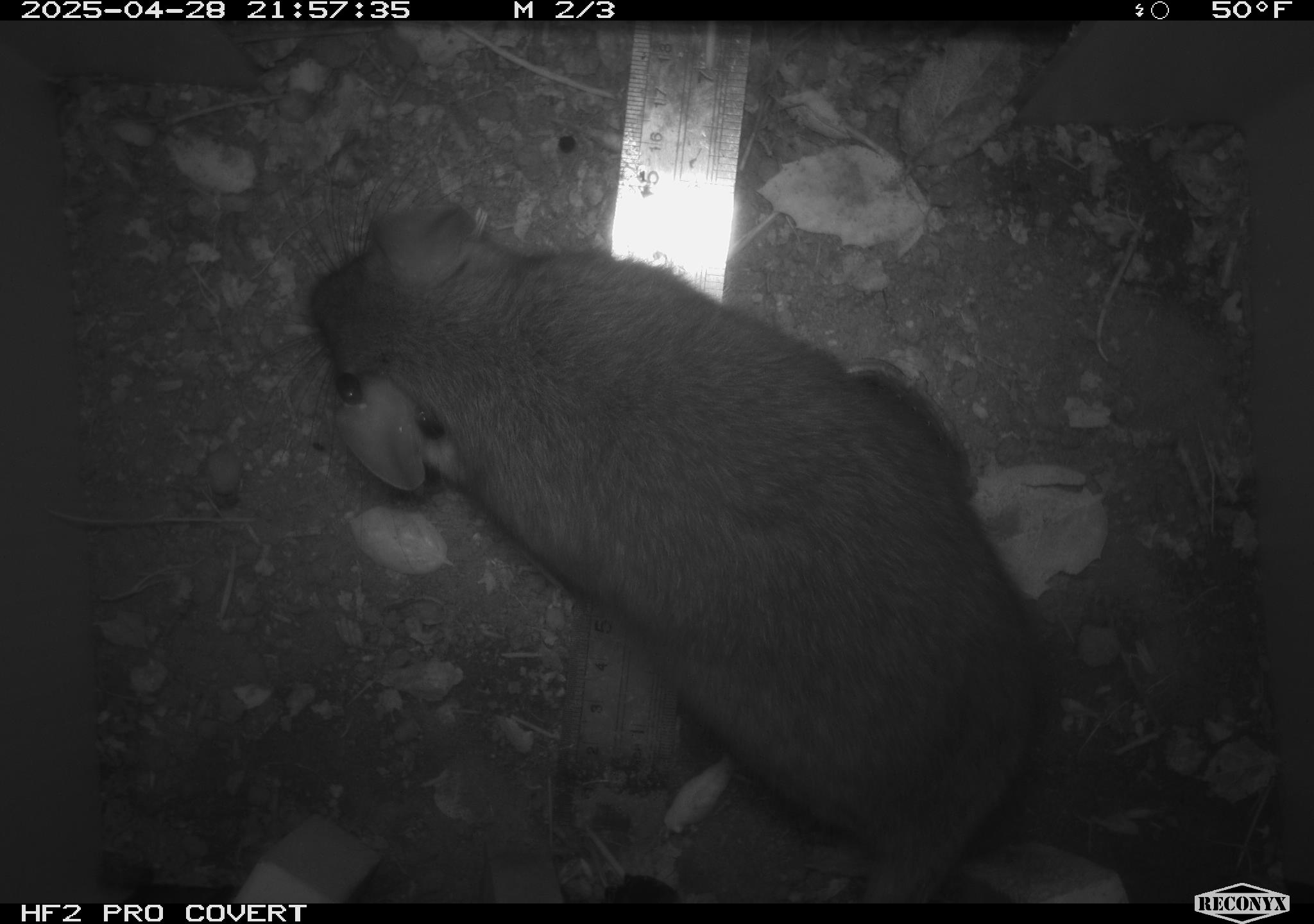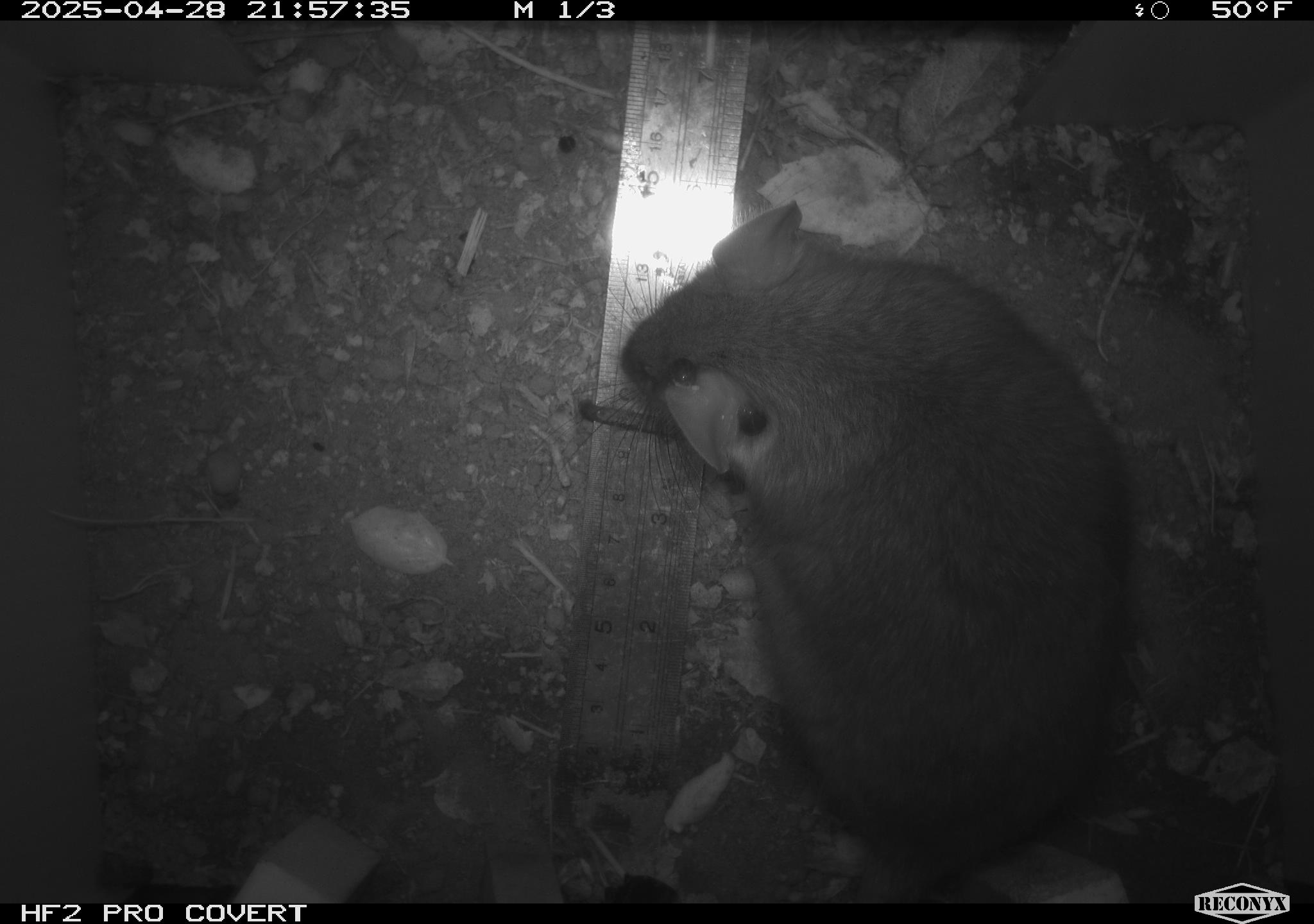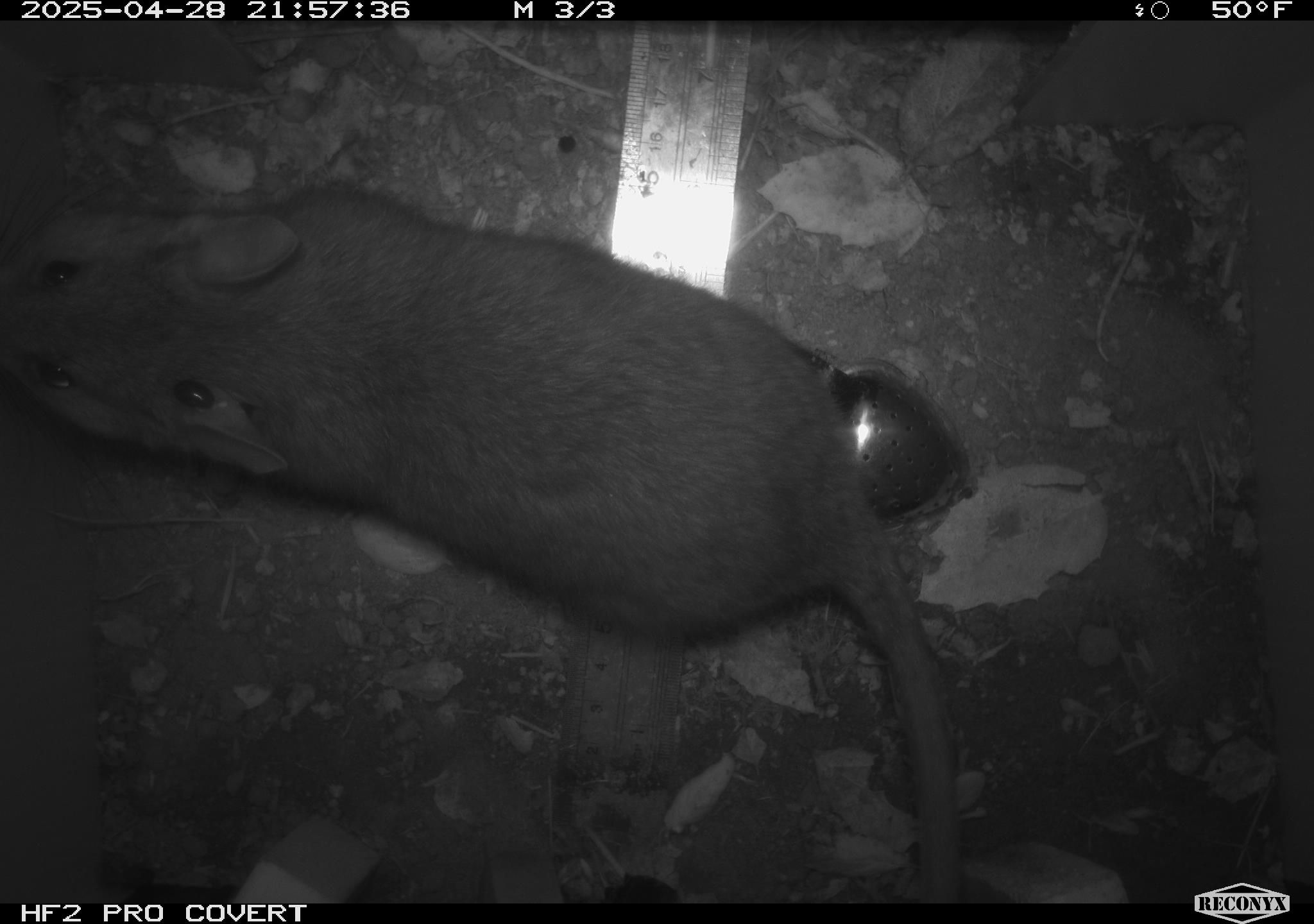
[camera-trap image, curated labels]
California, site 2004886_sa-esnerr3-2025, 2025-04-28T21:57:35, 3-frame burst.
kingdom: Animalia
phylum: Chordata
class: Mammalia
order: Rodentia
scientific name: Rodentia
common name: rodent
Rodent (Rodentia).